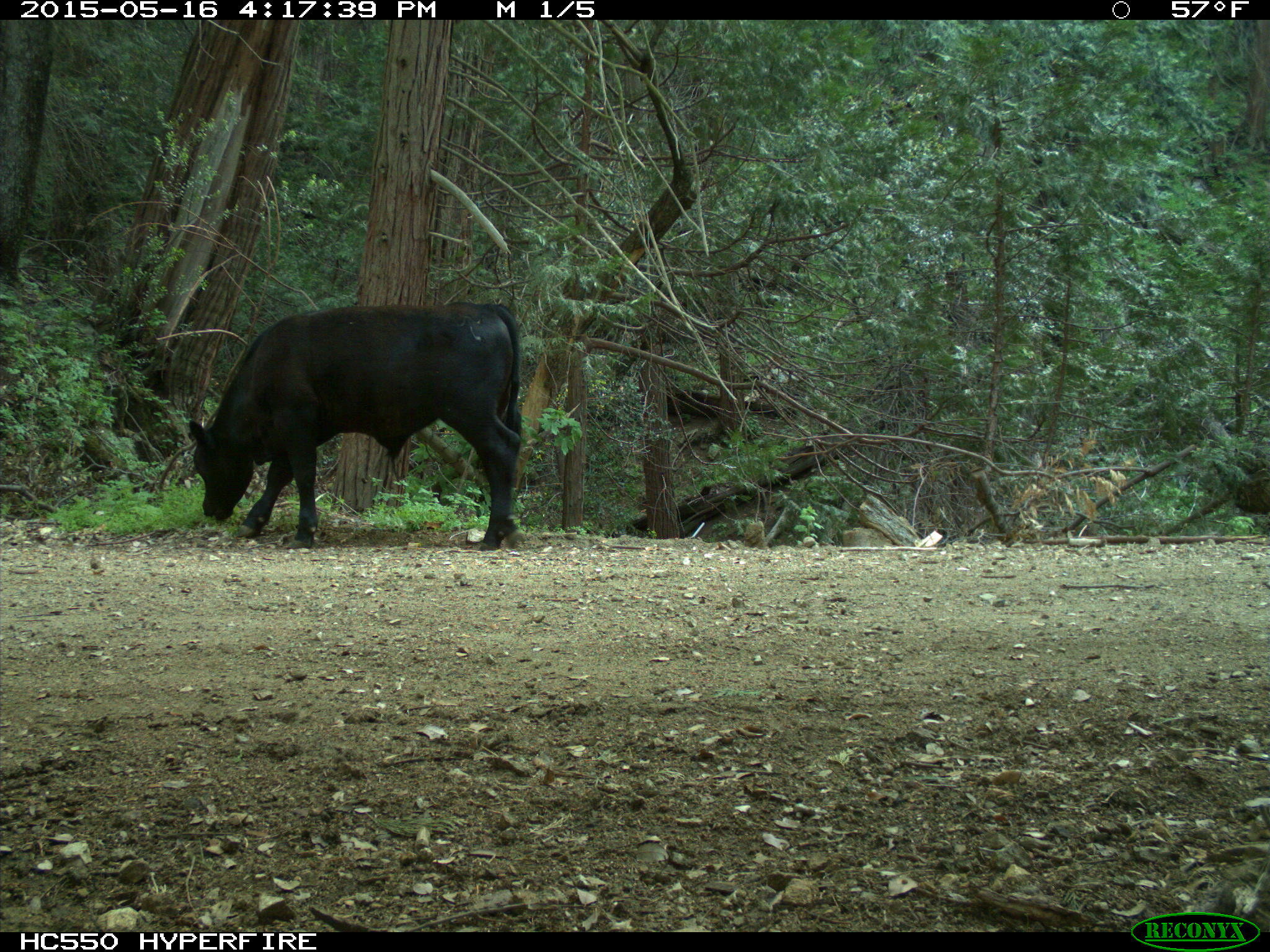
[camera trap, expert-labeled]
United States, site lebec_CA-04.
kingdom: Animalia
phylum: Chordata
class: Mammalia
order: Artiodactyla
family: Bovidae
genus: Bos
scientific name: Bos taurus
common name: domestic cow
Bos taurus (domestic cow).